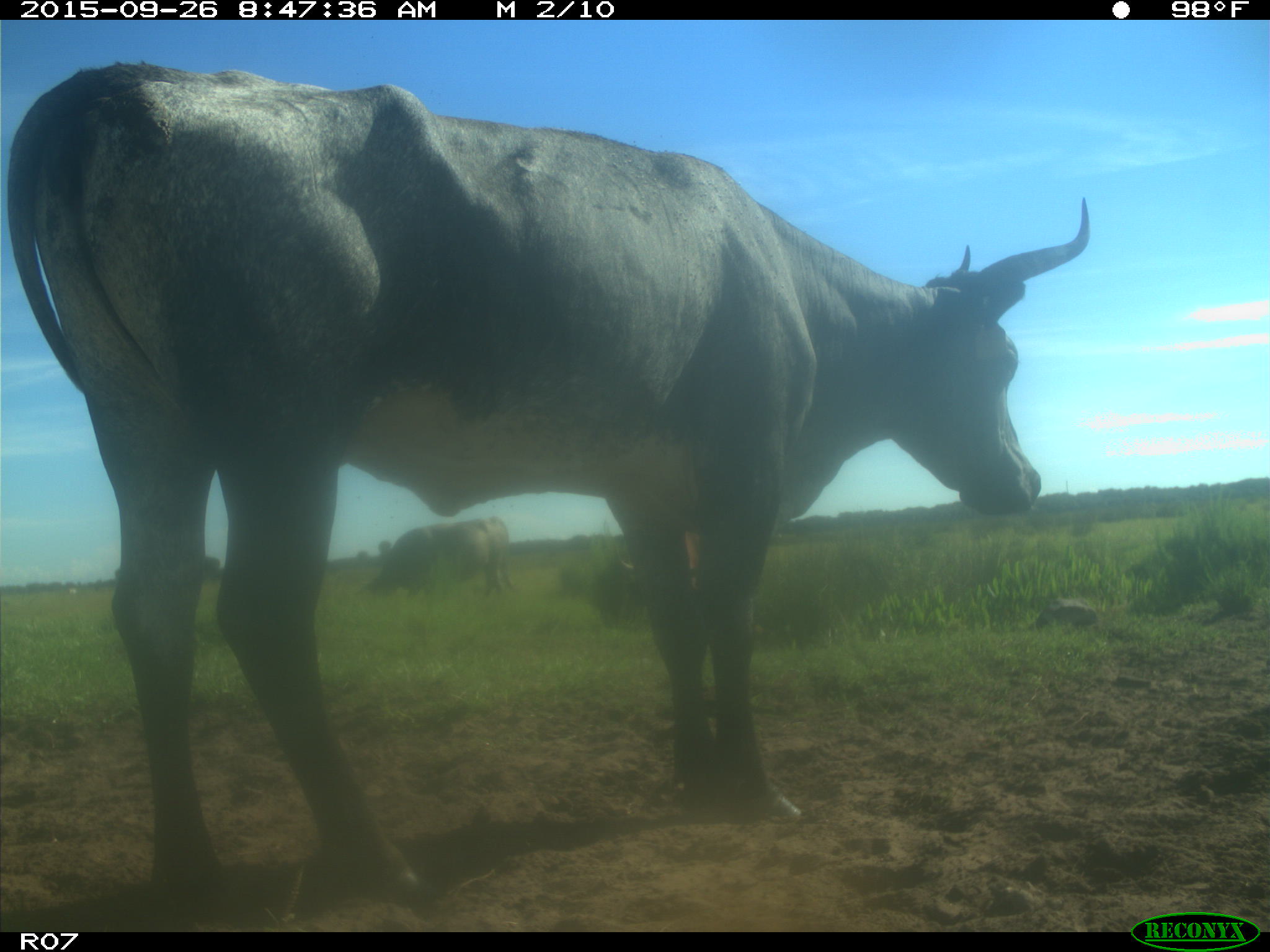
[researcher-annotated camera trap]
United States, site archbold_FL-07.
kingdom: Animalia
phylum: Chordata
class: Mammalia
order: Artiodactyla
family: Bovidae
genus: Bos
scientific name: Bos taurus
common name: domestic cow